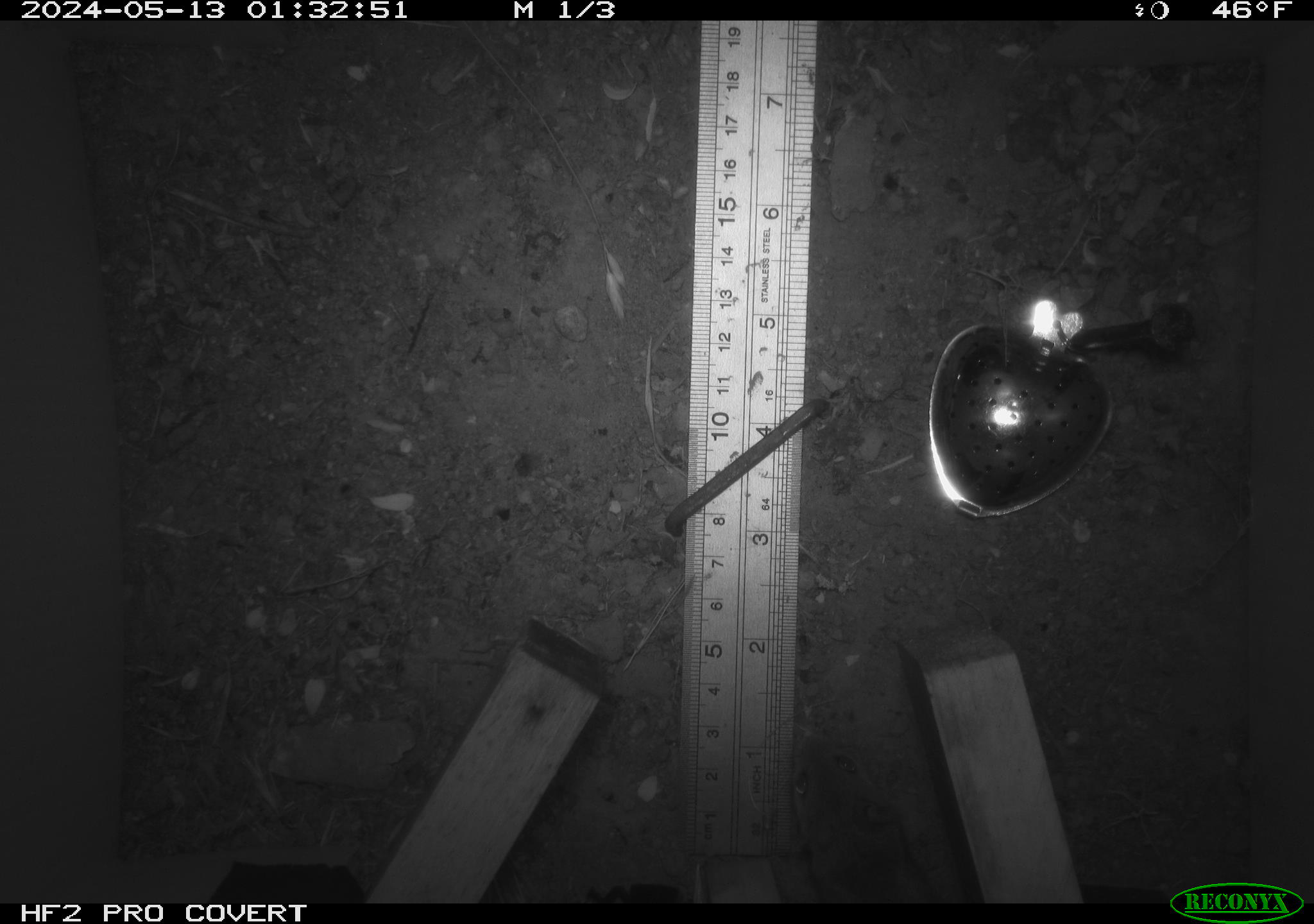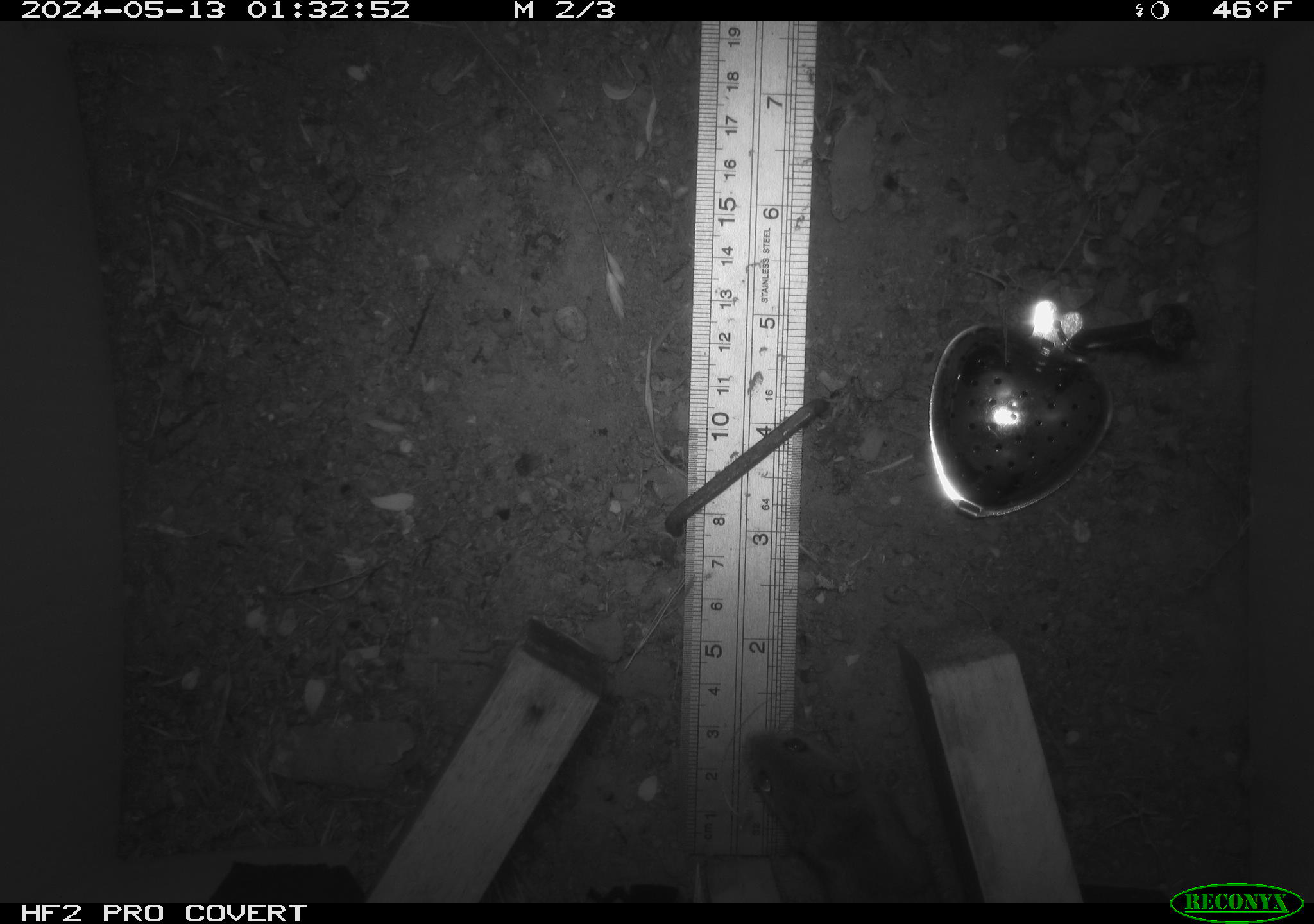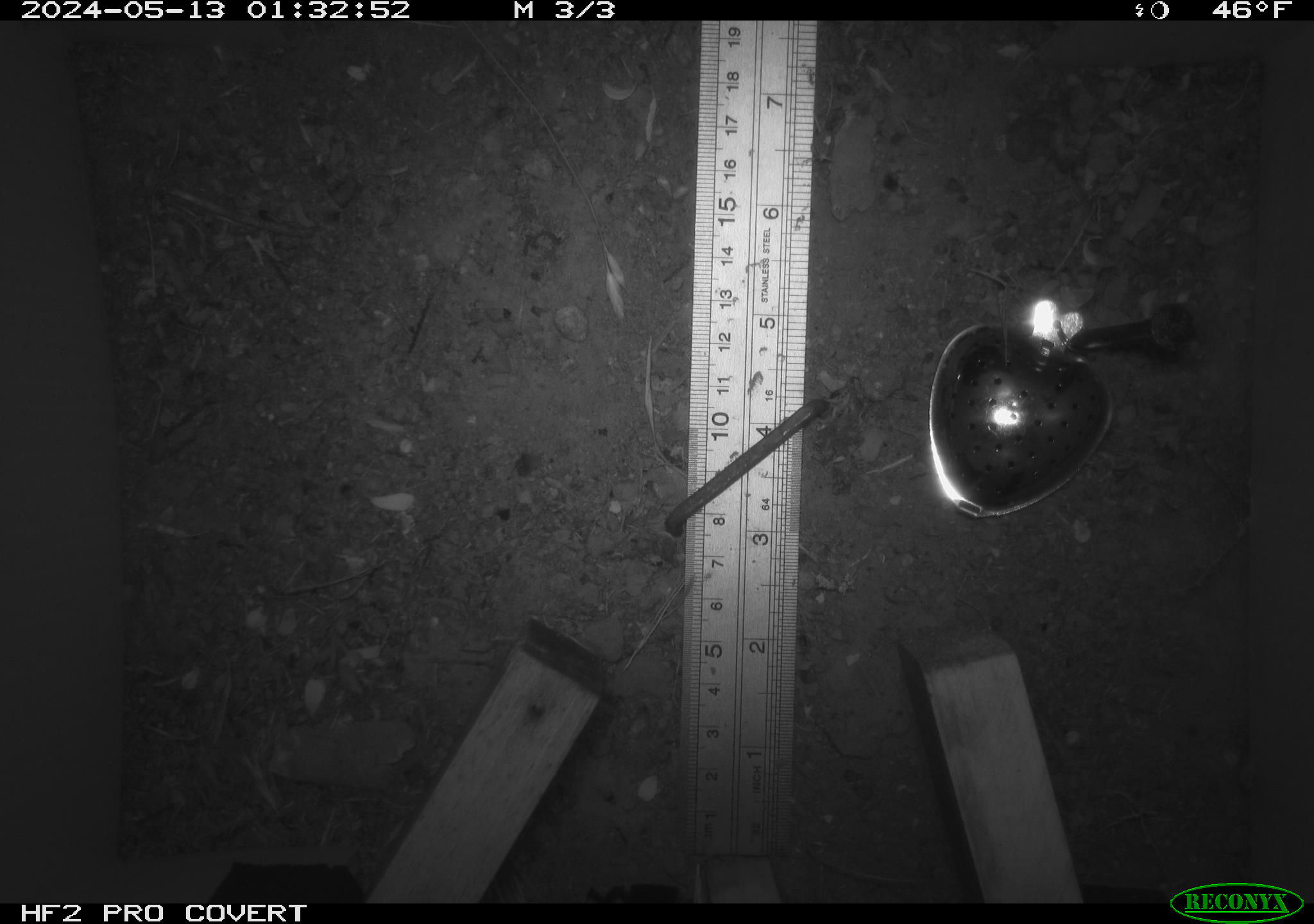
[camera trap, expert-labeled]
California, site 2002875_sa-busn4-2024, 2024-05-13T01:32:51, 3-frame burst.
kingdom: Animalia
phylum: Chordata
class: Mammalia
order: Rodentia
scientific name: Rodentia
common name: rodent